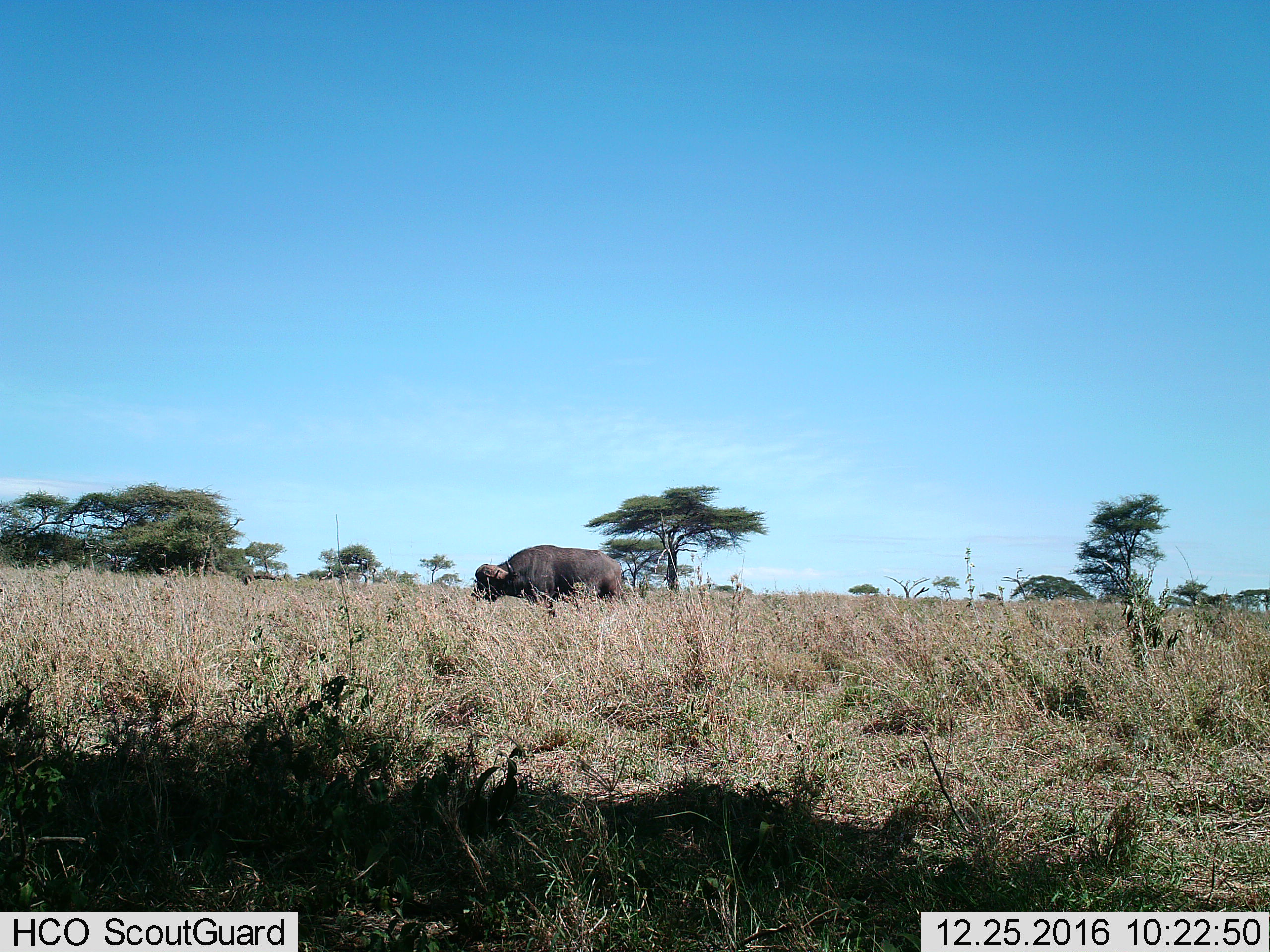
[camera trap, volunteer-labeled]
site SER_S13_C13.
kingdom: Animalia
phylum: Chordata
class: Mammalia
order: Artiodactyla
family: Bovidae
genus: Syncerus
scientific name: Syncerus caffer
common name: african buffalo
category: buffalo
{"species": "buffalo (african buffalo) (Syncerus caffer)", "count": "1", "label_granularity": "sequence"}